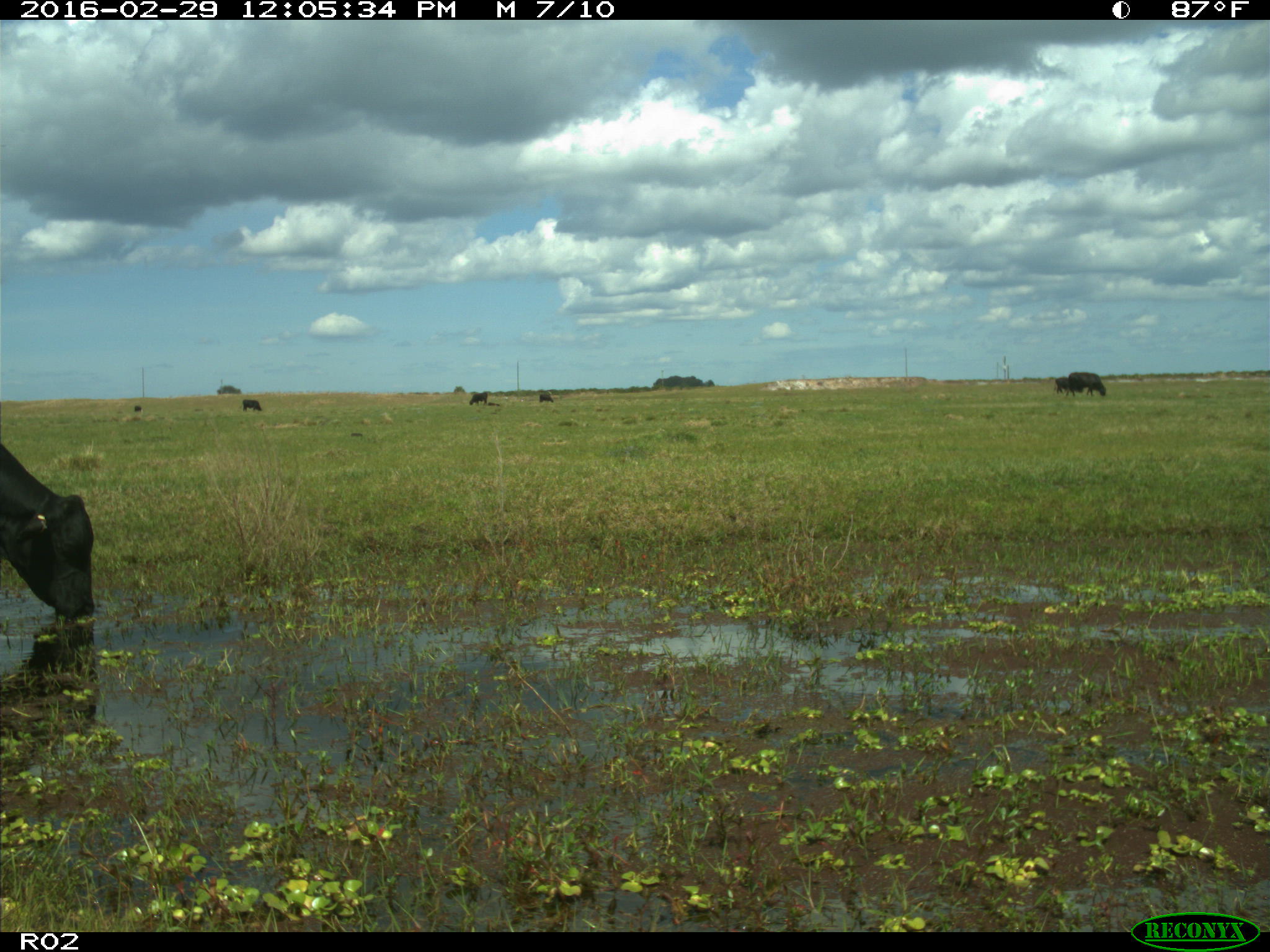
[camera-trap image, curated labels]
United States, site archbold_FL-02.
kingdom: Animalia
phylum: Chordata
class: Mammalia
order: Artiodactyla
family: Bovidae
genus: Bos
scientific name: Bos taurus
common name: domestic cow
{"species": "Bos taurus (domestic cow)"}